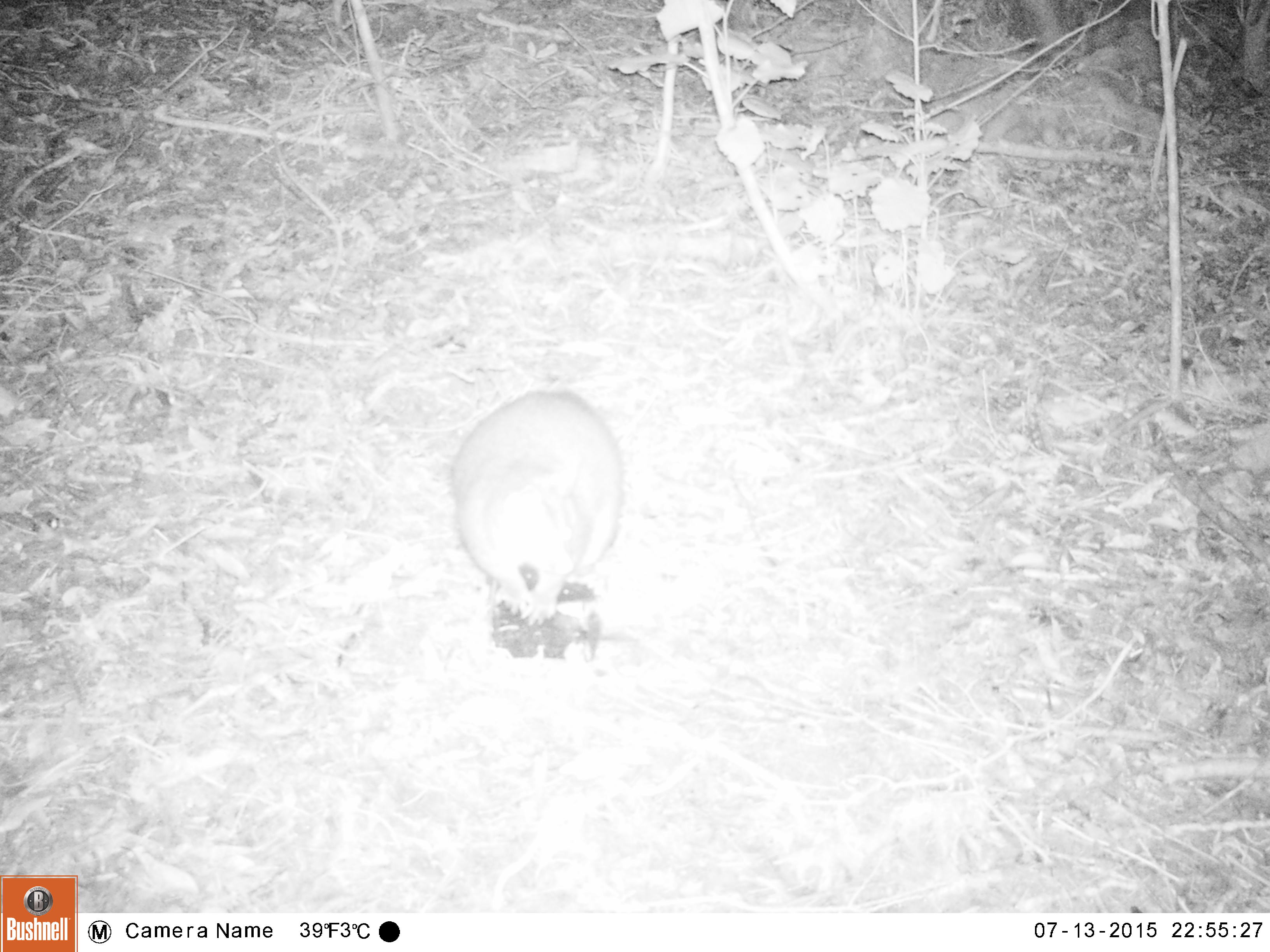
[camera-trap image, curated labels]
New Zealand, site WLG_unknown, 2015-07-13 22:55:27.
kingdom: Animalia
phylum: Chordata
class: Mammalia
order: Diprotodontia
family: Phalangeridae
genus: Trichosurus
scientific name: Trichosurus vulpecula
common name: common brushtail possum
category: possum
Possum (common brushtail possum) (Trichosurus vulpecula).